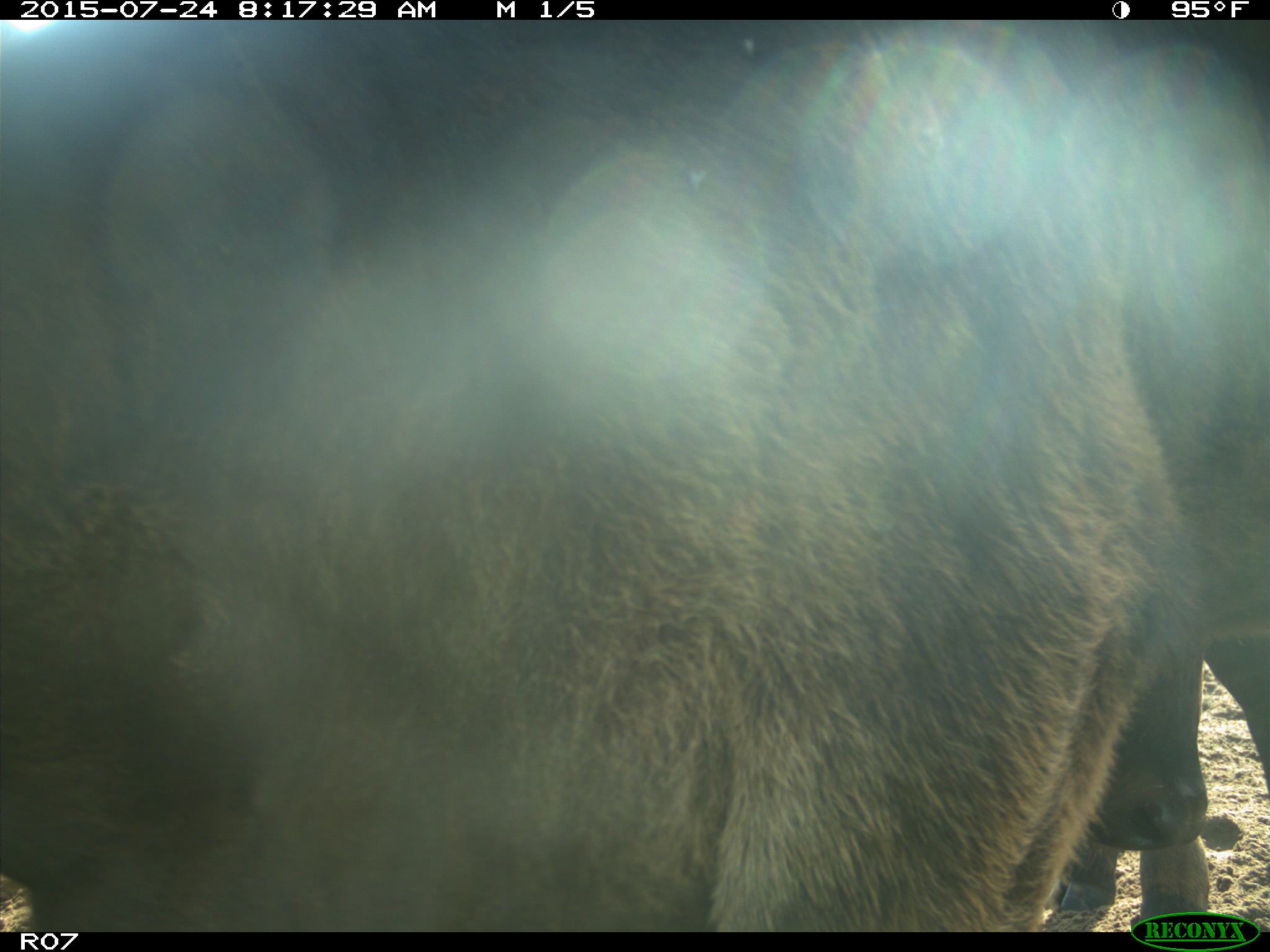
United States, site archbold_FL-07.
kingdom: Animalia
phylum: Chordata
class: Mammalia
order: Artiodactyla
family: Bovidae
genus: Bos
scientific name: Bos taurus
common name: domestic cow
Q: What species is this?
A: Bos taurus (domestic cow).